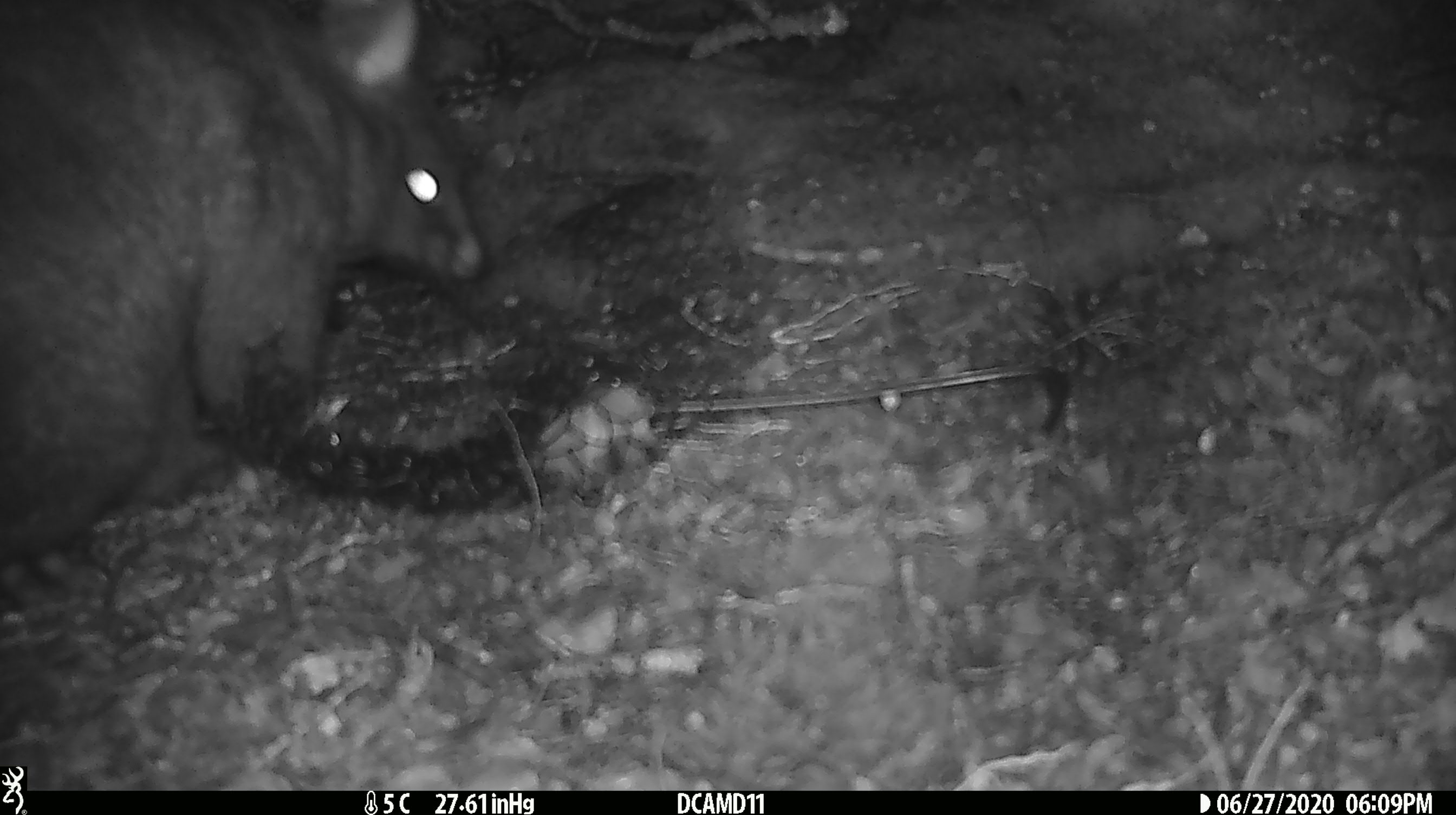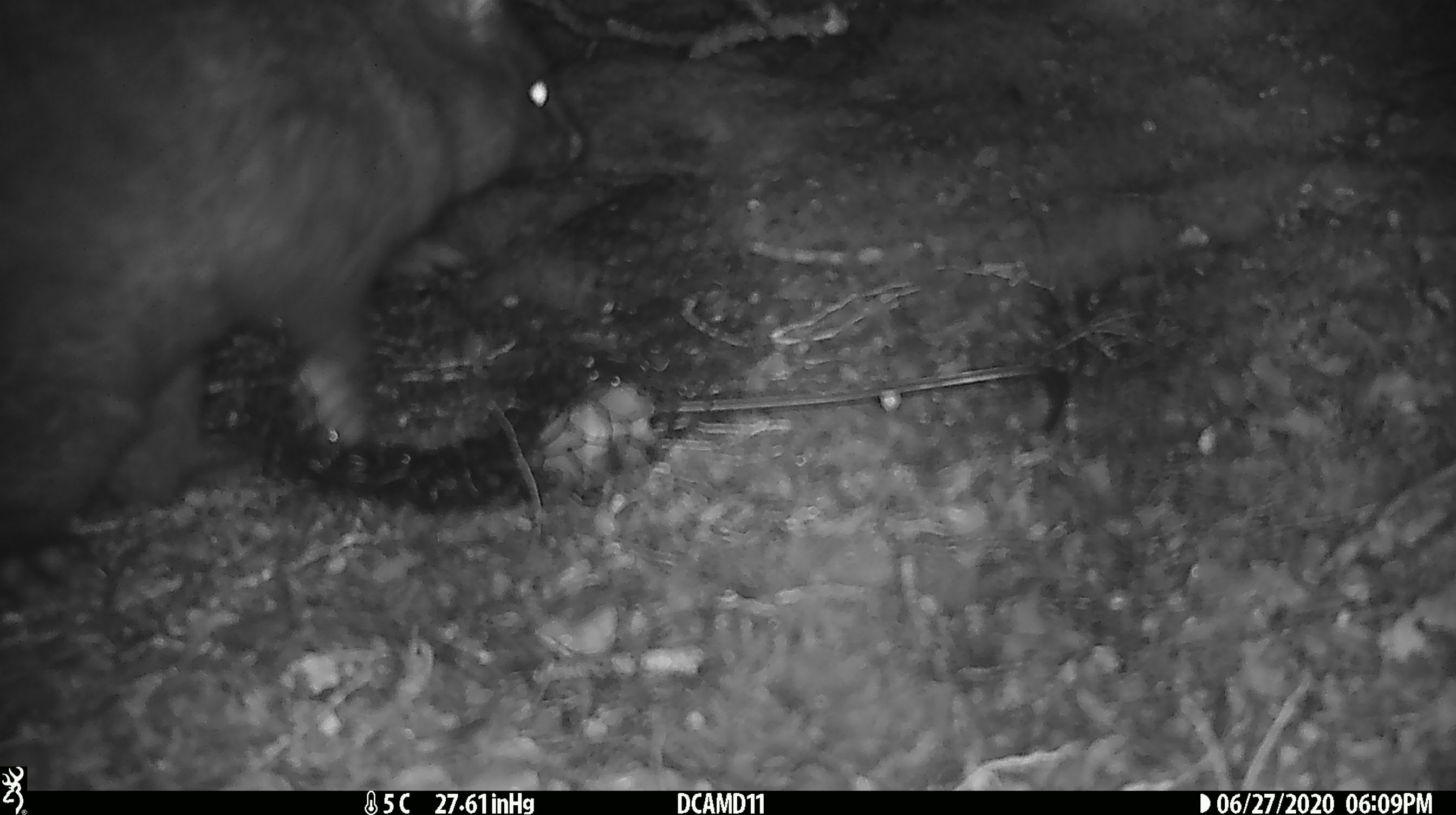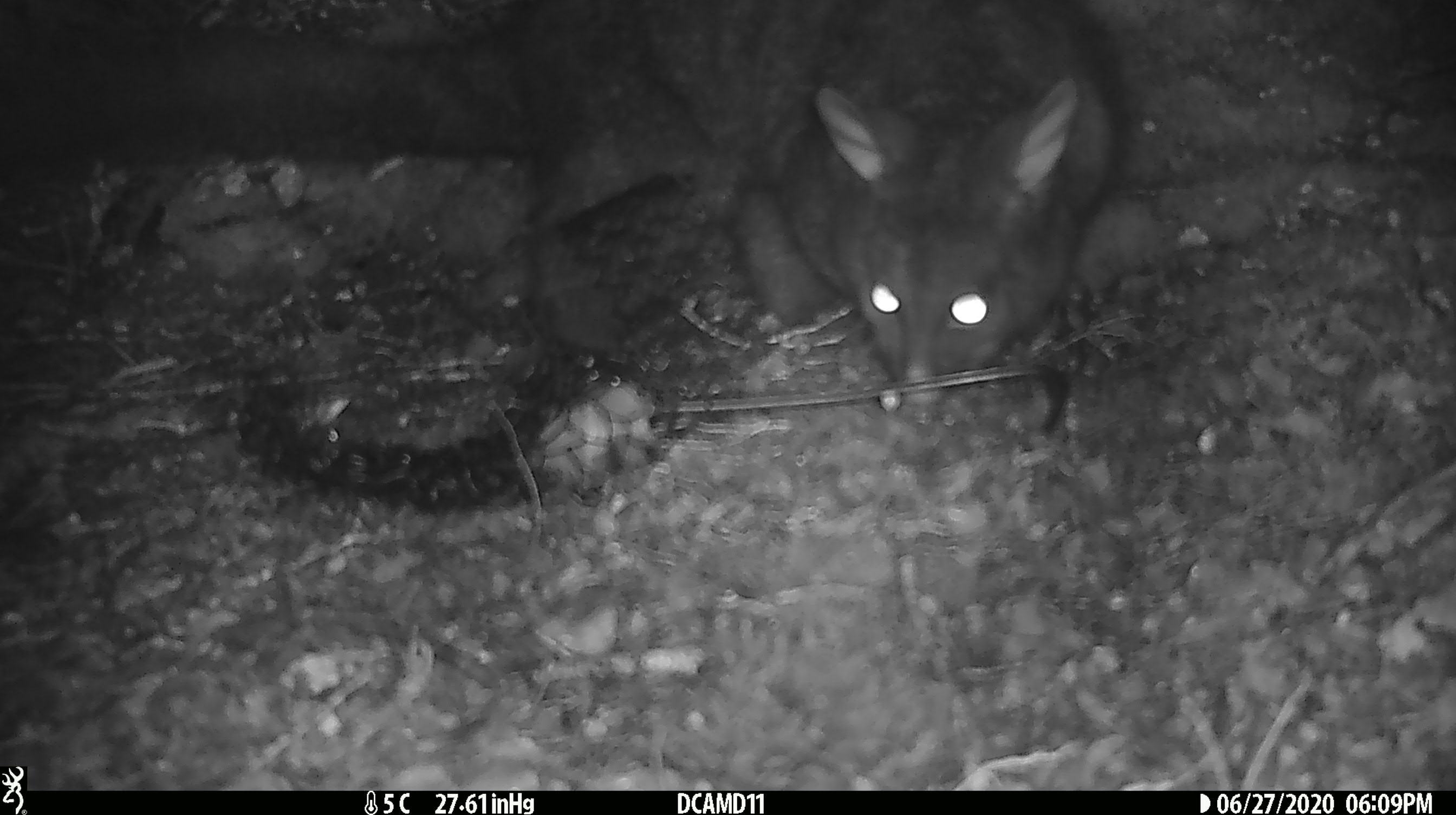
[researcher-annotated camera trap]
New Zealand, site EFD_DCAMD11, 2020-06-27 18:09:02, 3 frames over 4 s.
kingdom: Animalia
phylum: Chordata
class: Mammalia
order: Diprotodontia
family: Phalangeridae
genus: Trichosurus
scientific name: Trichosurus vulpecula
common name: common brushtail possum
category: possum